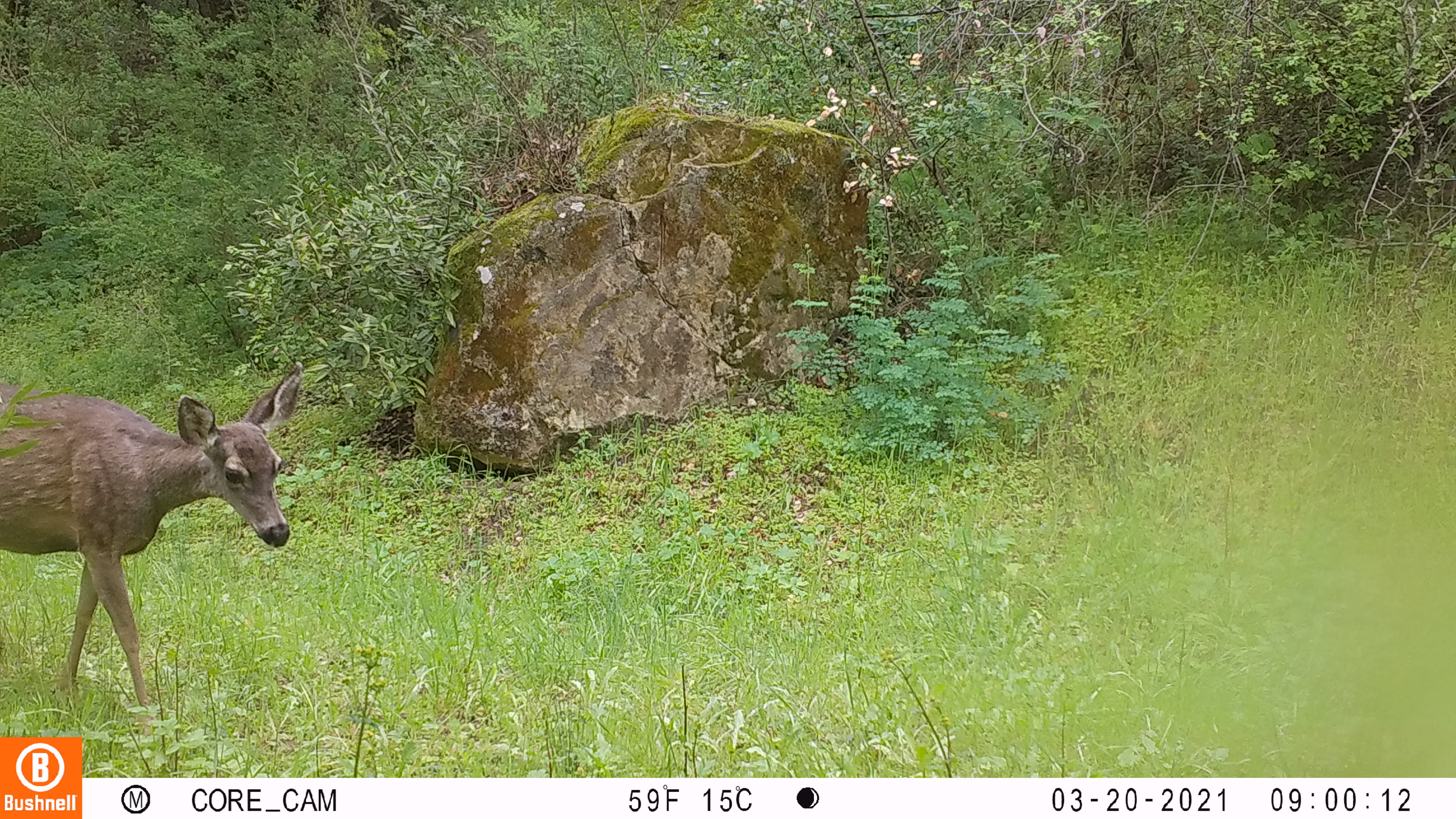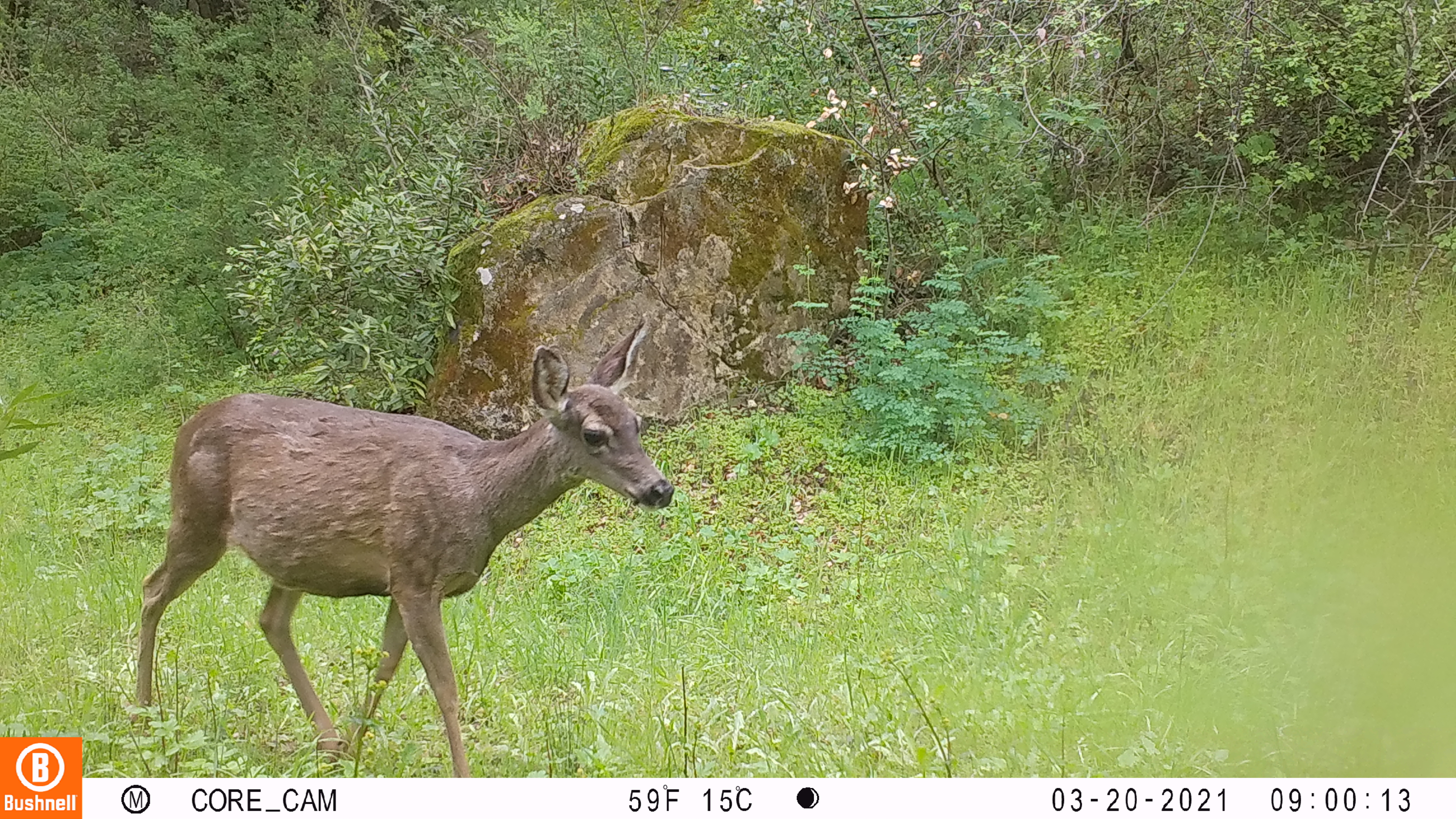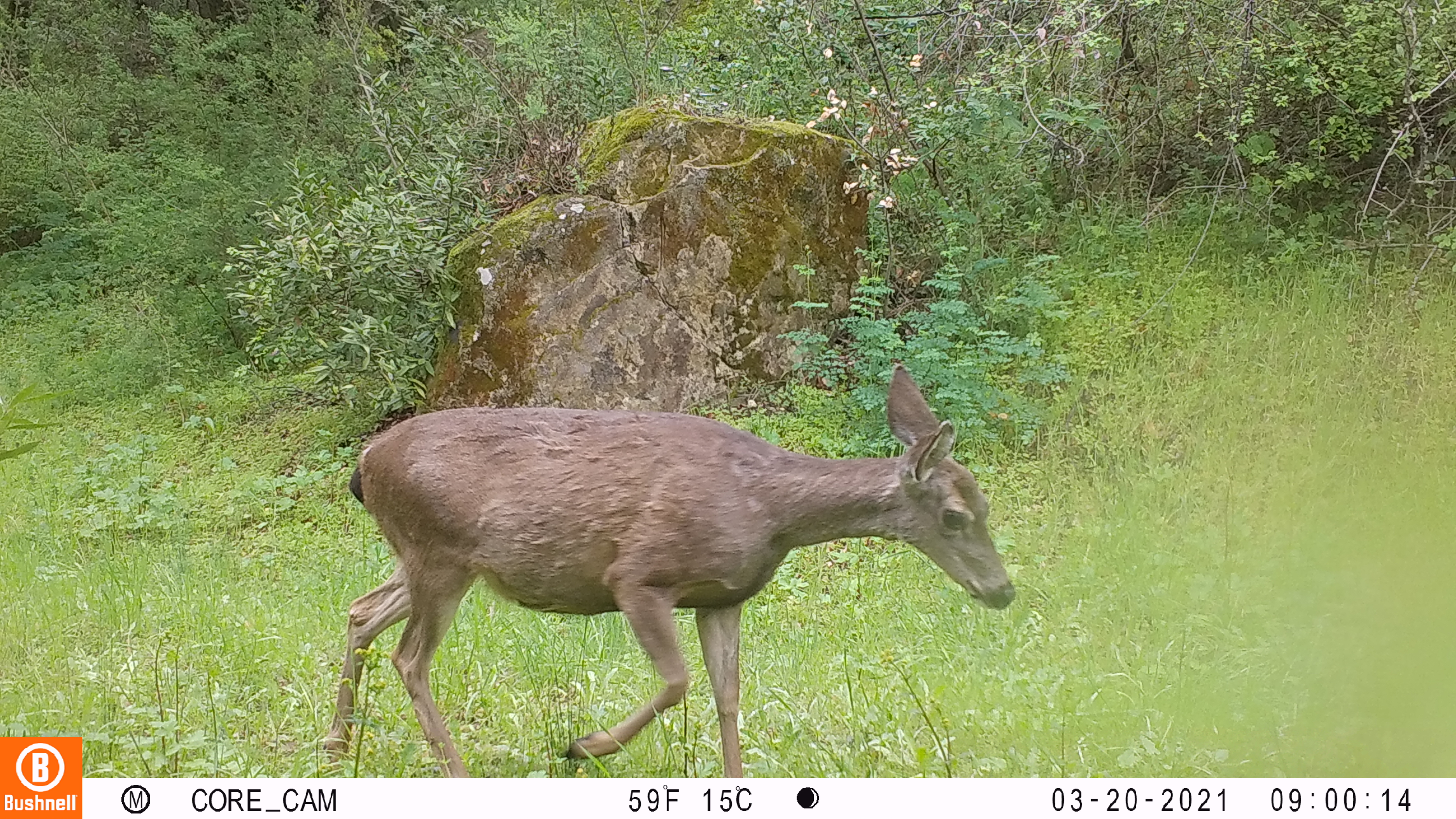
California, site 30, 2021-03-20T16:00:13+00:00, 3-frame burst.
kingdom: Animalia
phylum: Chordata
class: Mammalia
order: Artiodactyla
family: Cervidae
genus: Odocoileus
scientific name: Odocoileus hemionus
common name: mule deer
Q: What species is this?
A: Mule deer (Odocoileus hemionus).